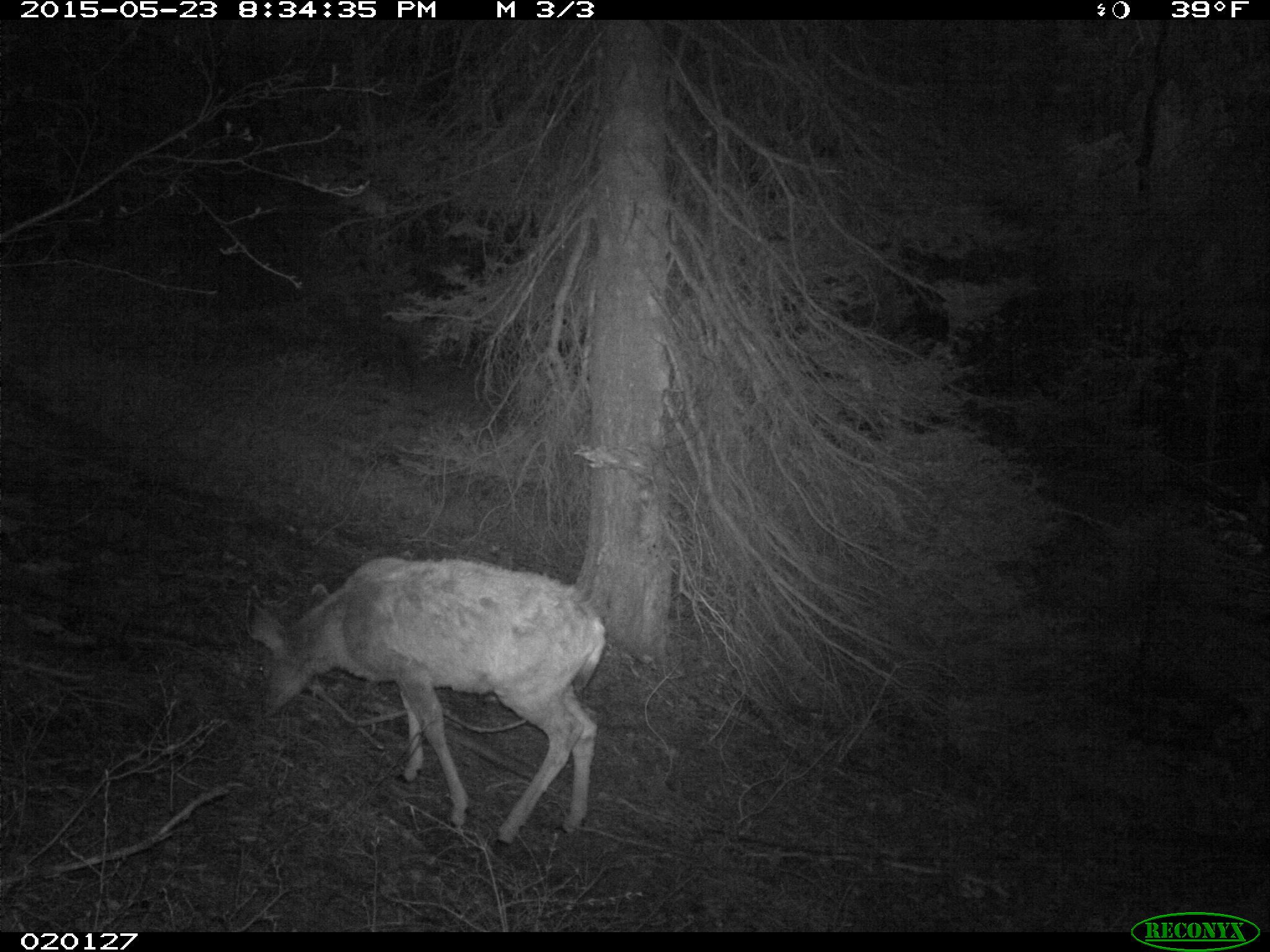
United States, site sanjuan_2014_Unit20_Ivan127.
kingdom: Animalia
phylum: Chordata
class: Mammalia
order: Artiodactyla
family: Cervidae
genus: Odocoileus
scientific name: Odocoileus hemionus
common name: mule deer